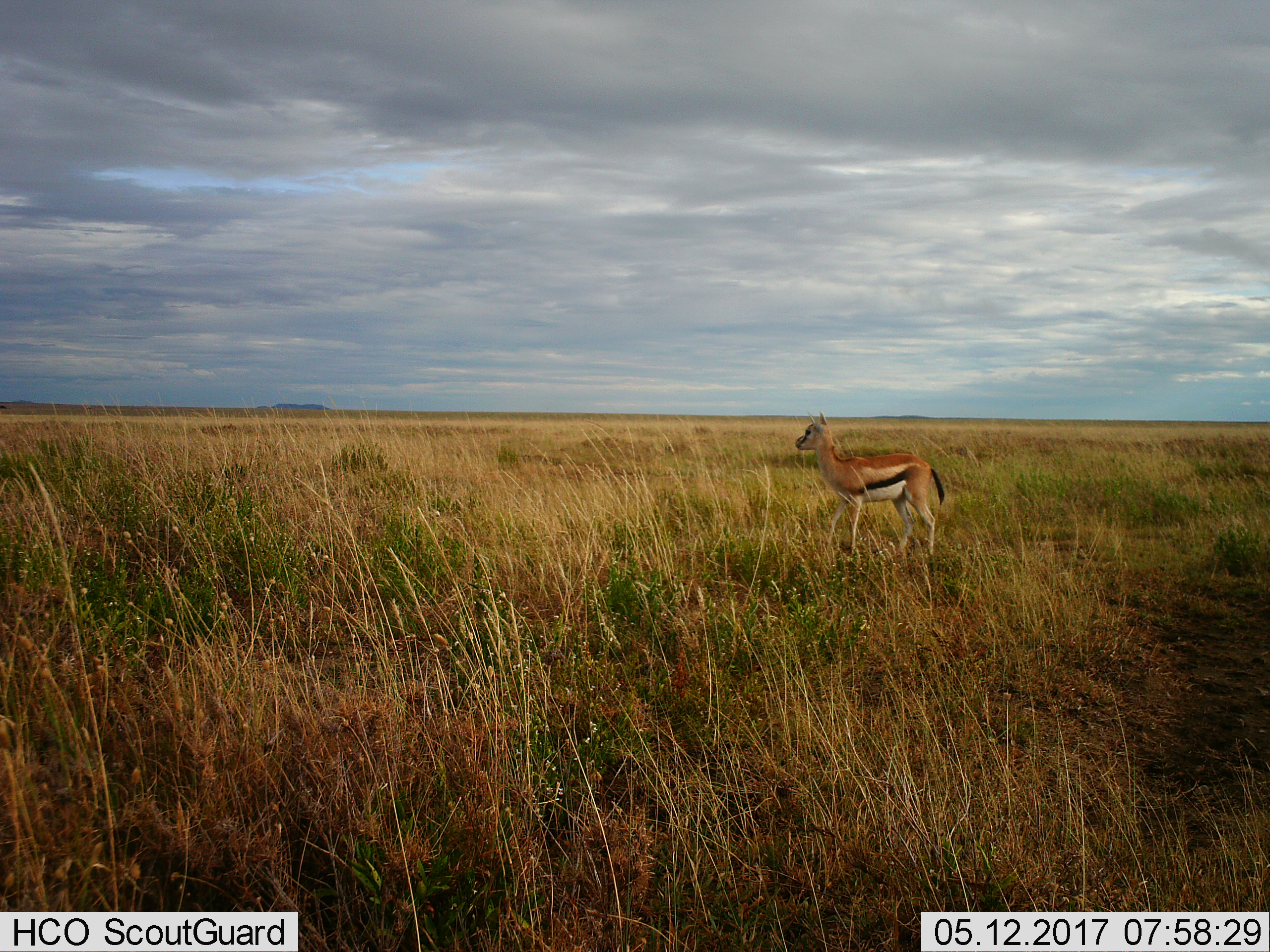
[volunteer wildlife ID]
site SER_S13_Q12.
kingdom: Animalia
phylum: Chordata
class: Mammalia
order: Artiodactyla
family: Bovidae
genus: Eudorcas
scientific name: Eudorcas thomsonii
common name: thomson's gazelle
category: gazellethomsons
Gazellethomsons (thomson's gazelle) (Eudorcas thomsonii), count 1. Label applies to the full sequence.